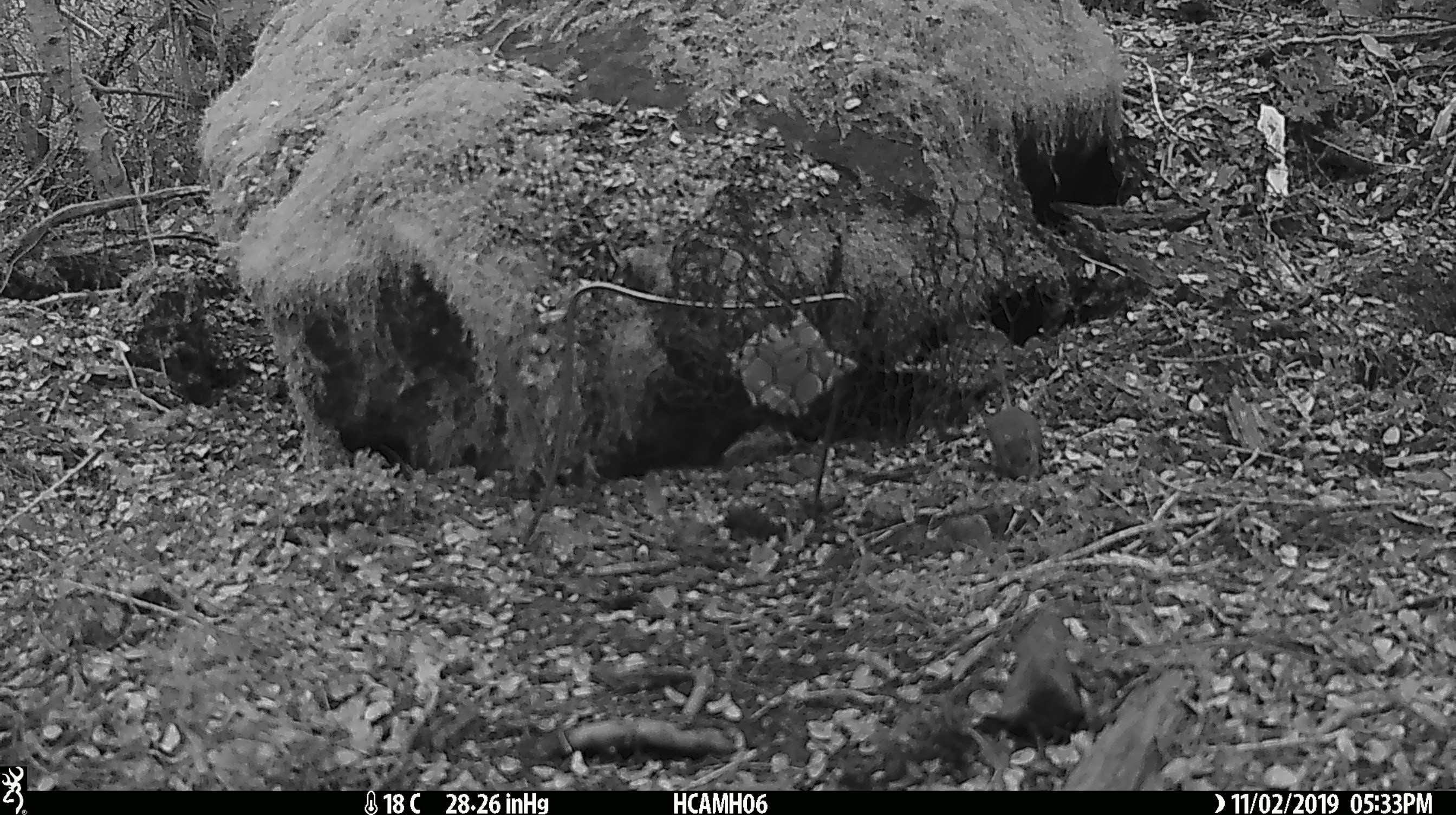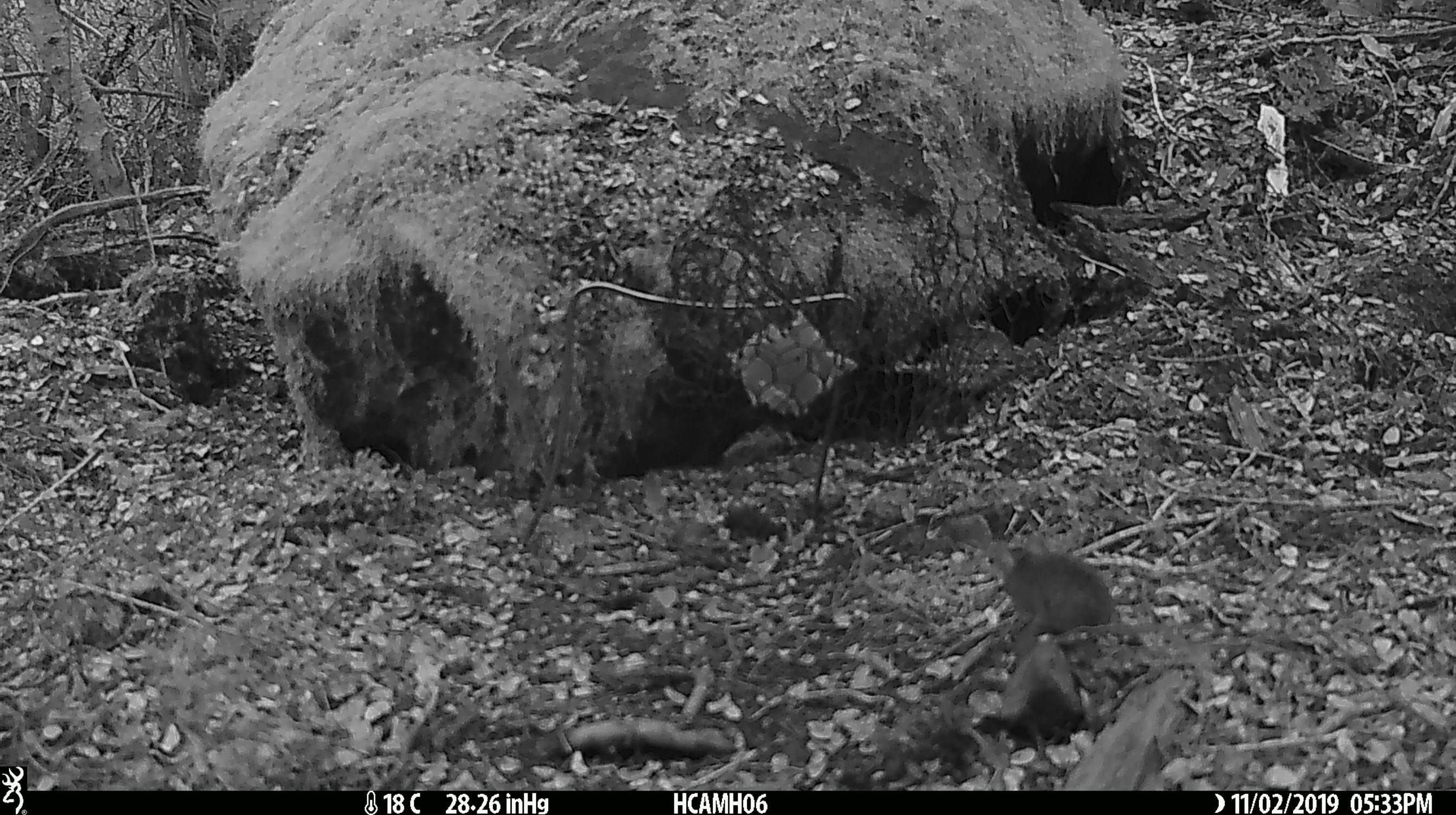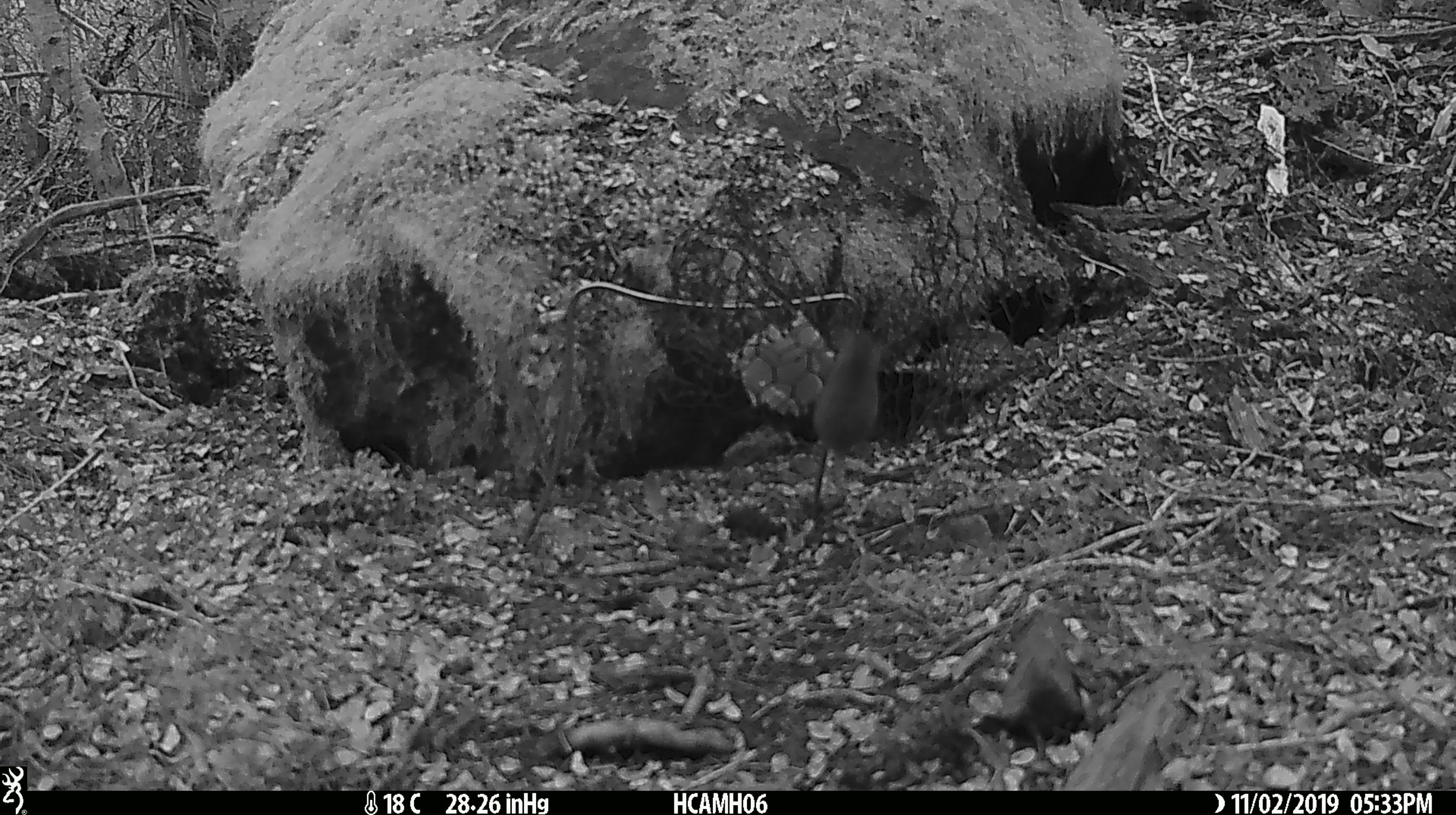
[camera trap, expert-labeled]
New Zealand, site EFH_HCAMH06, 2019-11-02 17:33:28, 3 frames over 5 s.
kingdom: Animalia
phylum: Chordata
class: Mammalia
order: Rodentia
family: Muridae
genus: Mus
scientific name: Mus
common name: mouse